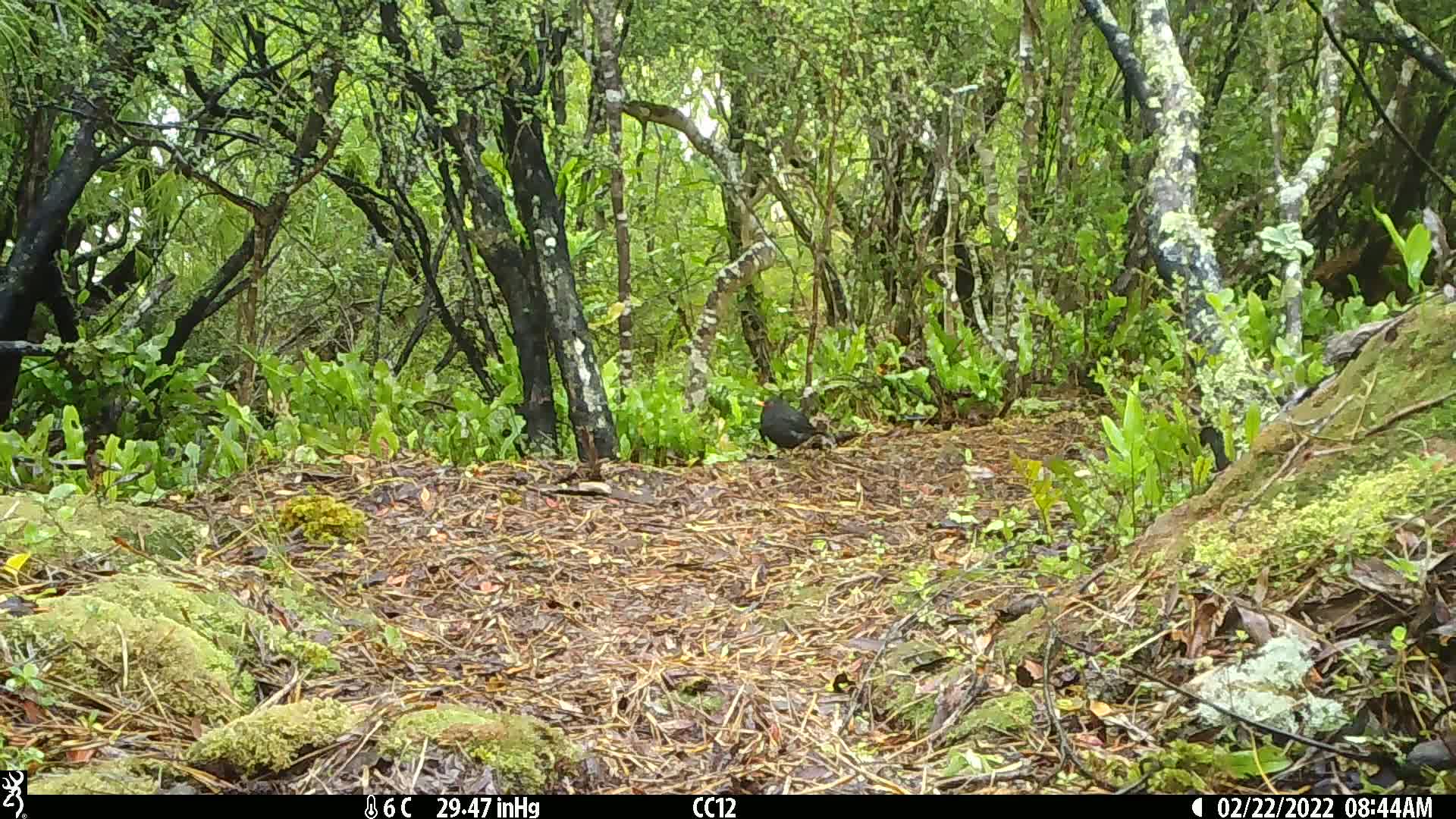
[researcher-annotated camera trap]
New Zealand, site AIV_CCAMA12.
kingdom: Animalia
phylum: Chordata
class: Aves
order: Passeriformes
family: Turdidae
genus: Turdus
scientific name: Turdus merula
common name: eurasian blackbird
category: blackbird